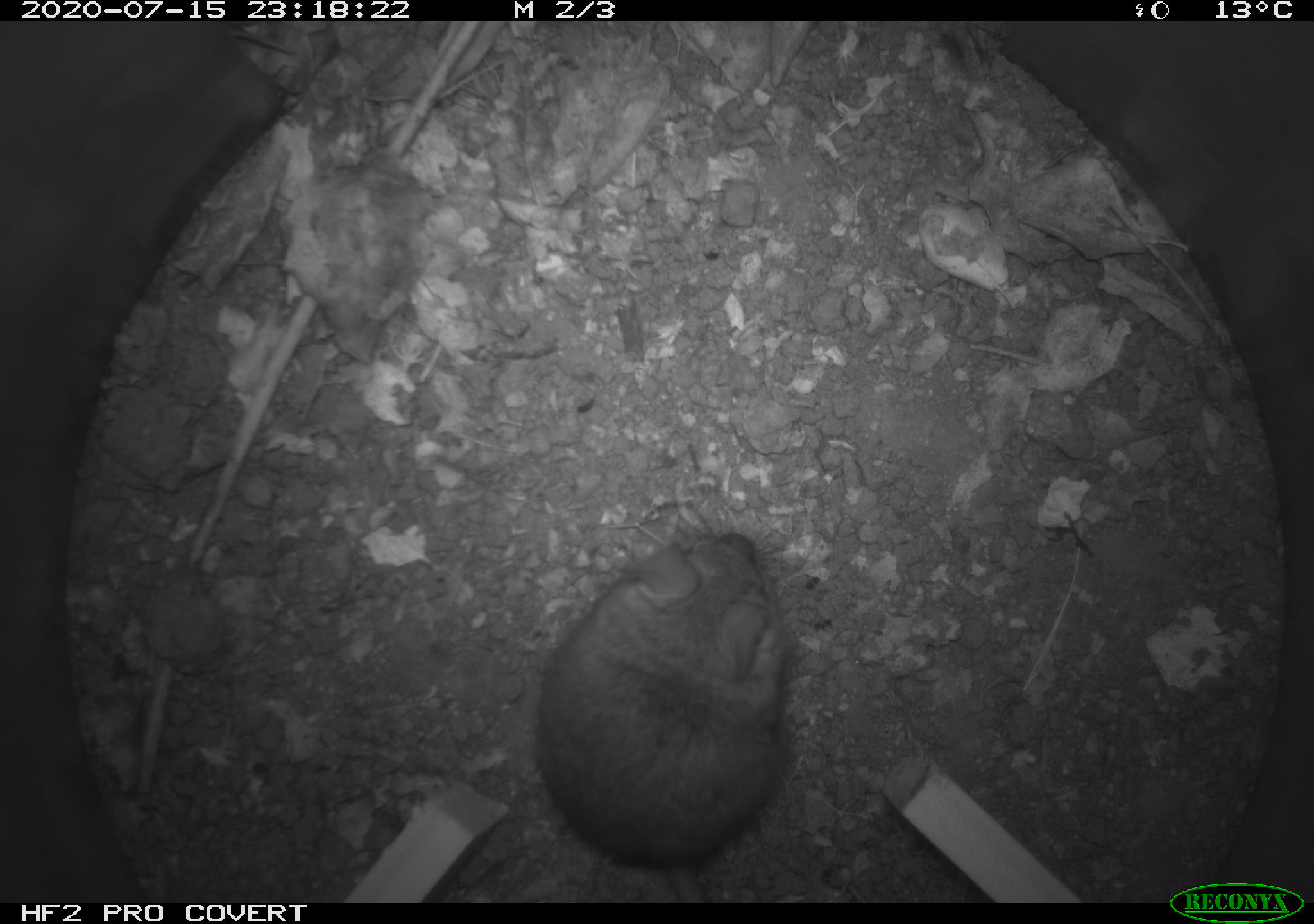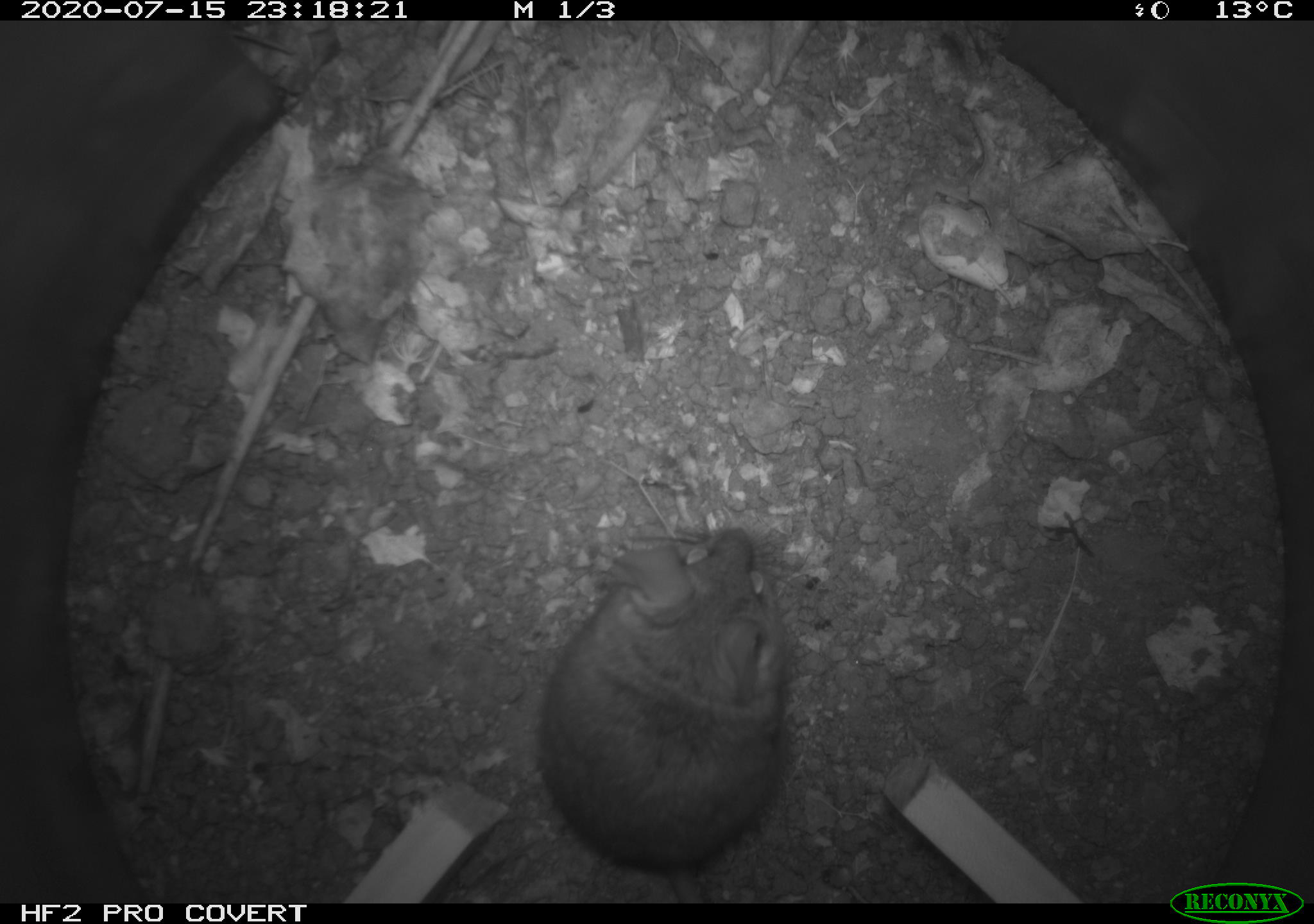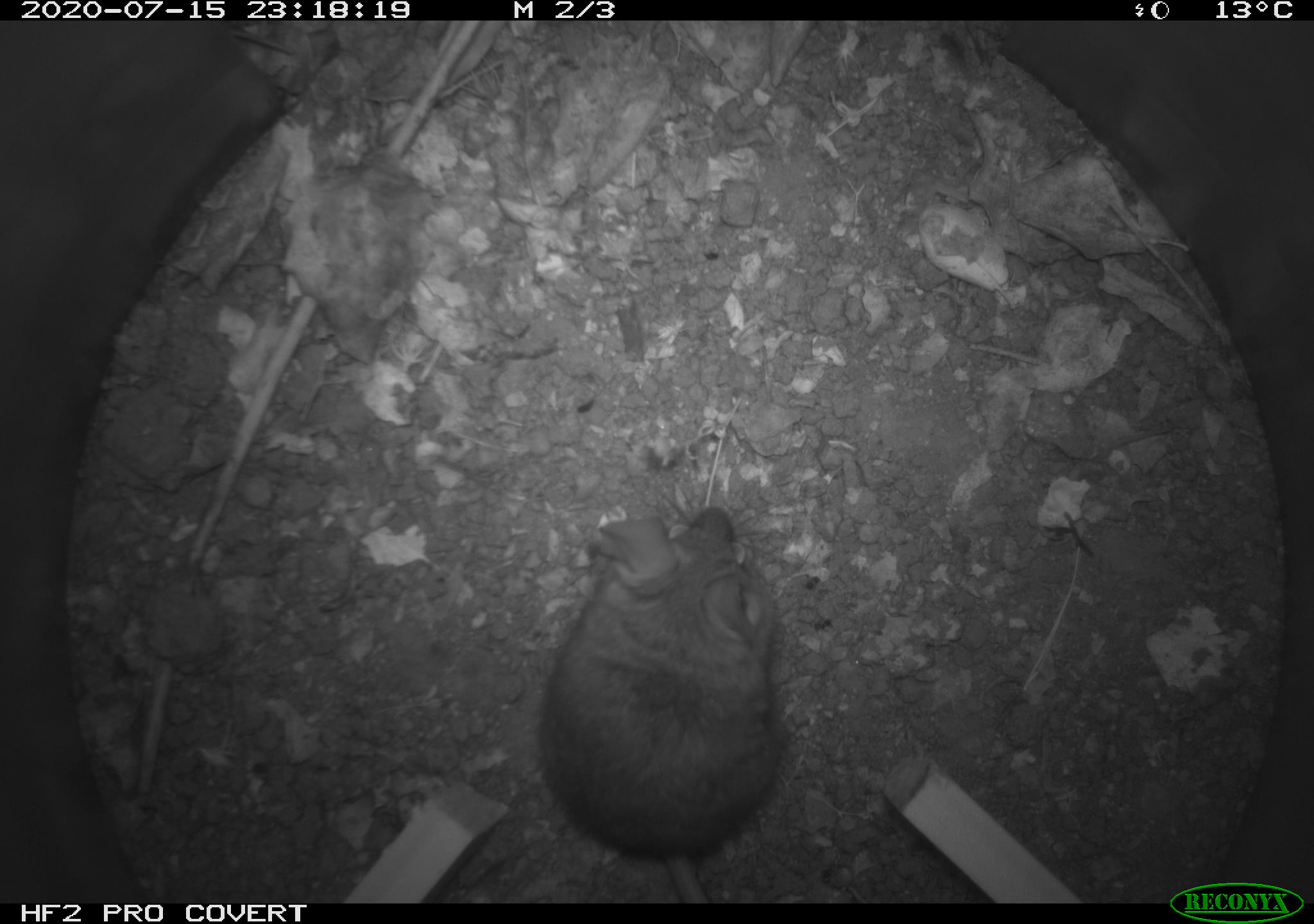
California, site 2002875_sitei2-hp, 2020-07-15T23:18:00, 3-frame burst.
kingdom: Animalia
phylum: Chordata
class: Mammalia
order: Rodentia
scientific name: Rodentia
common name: rodent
Rodent (Rodentia).